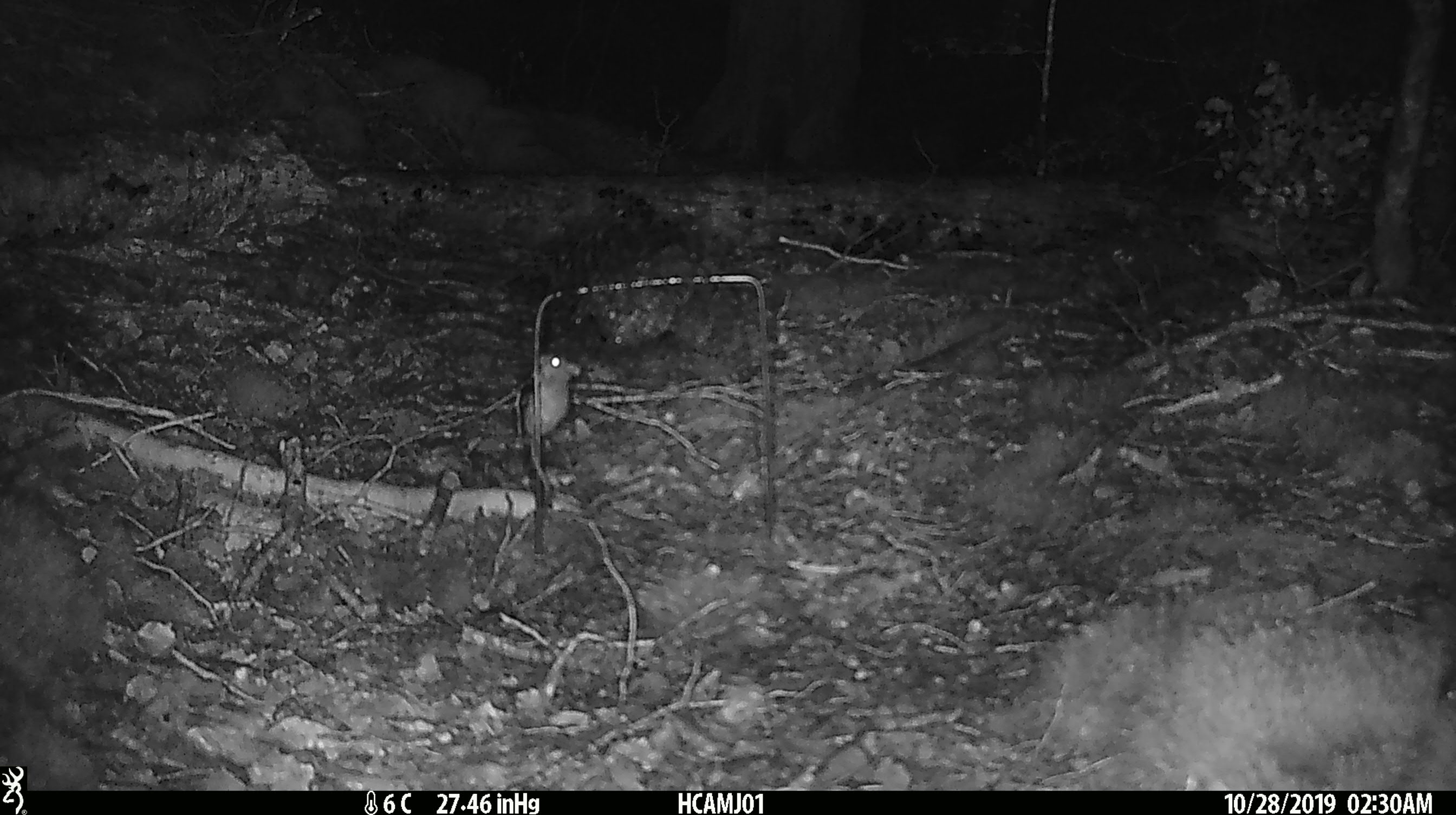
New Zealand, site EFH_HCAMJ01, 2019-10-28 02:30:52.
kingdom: Animalia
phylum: Chordata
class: Mammalia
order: Rodentia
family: Muridae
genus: Mus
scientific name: Mus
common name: mouse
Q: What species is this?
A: Mouse (Mus).